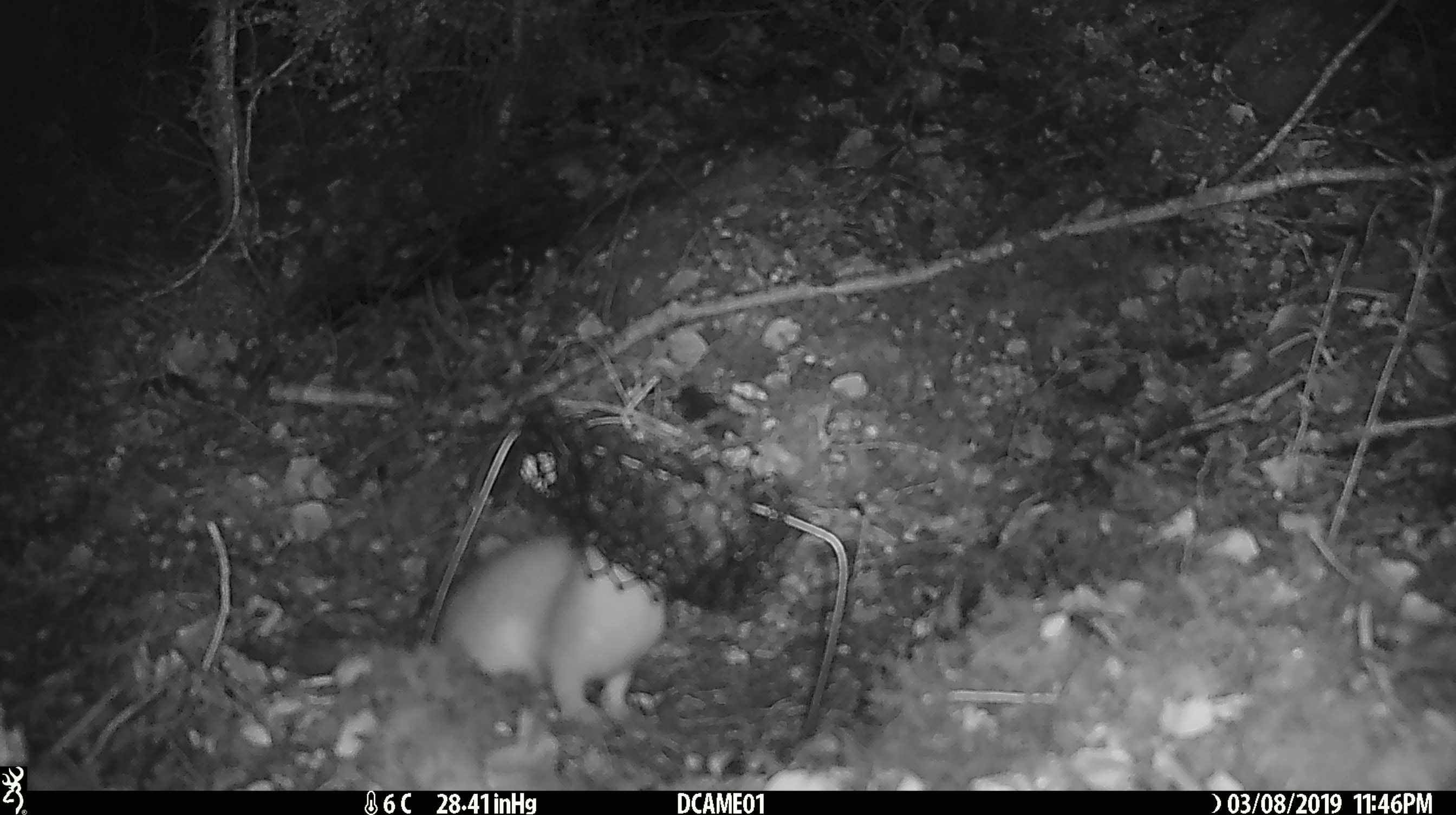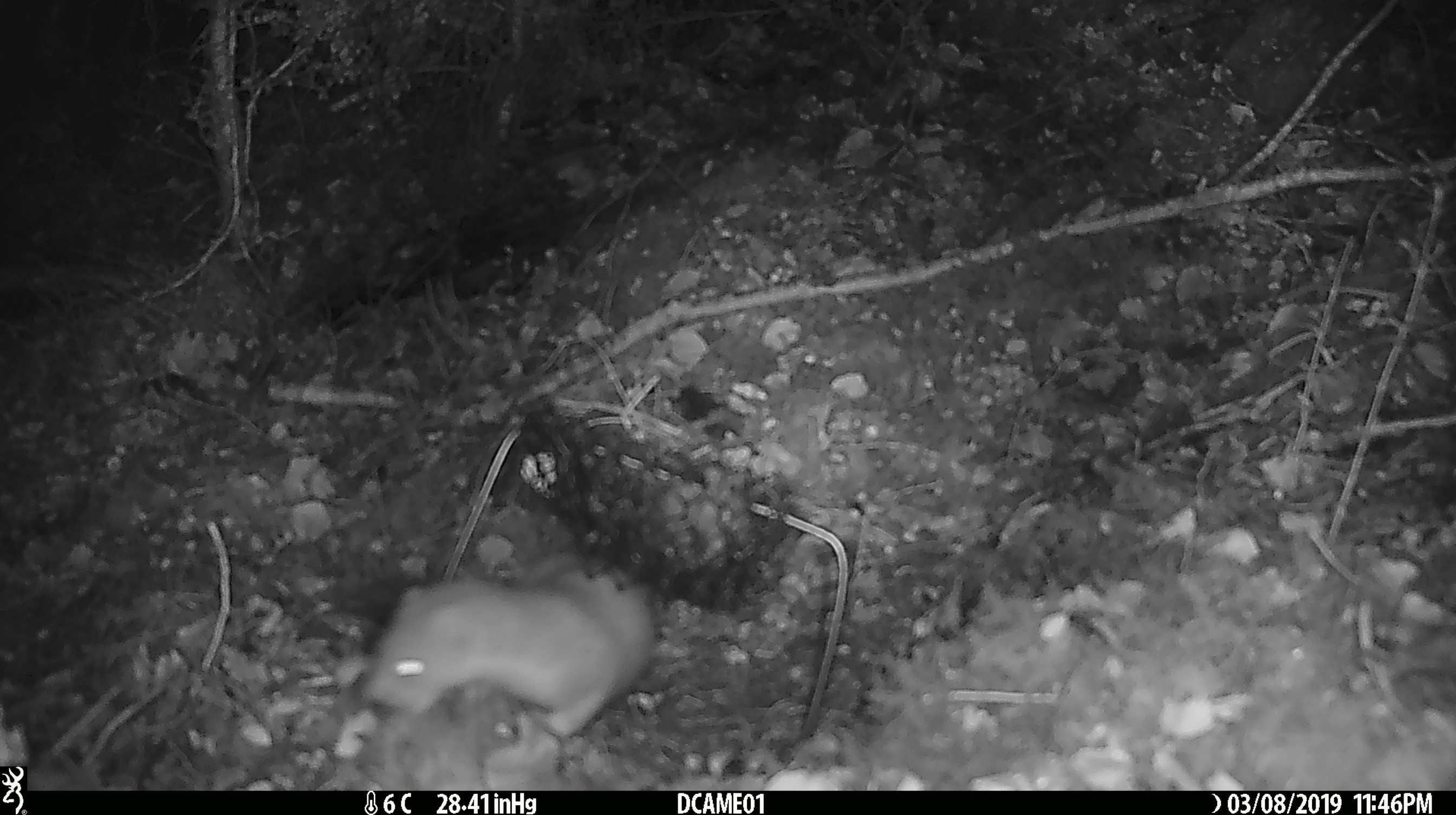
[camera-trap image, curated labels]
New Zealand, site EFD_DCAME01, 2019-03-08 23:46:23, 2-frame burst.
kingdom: Animalia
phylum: Chordata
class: Mammalia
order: Carnivora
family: Mustelidae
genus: Mustela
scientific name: Mustela erminea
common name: stoat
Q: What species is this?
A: Stoat (Mustela erminea).